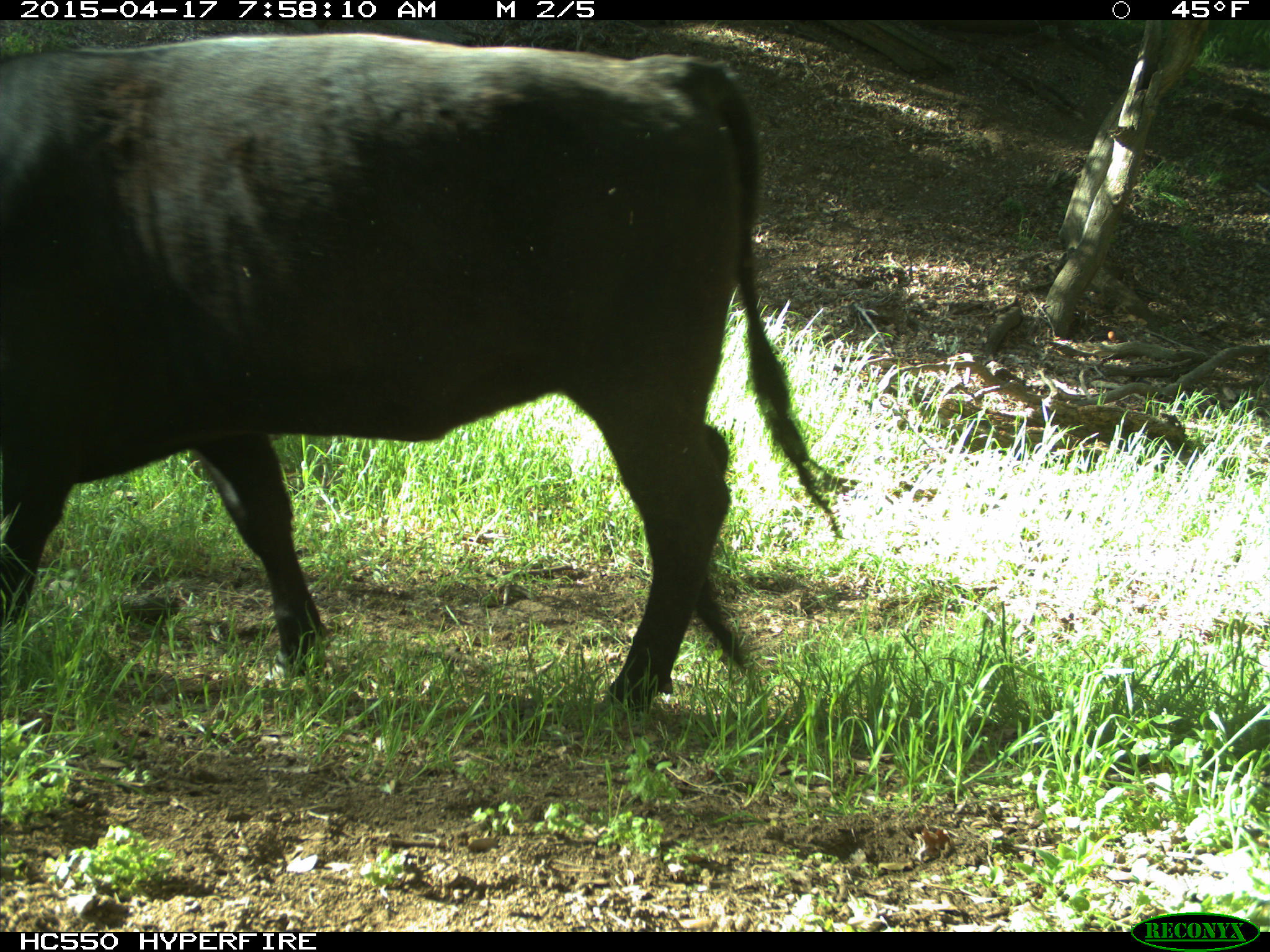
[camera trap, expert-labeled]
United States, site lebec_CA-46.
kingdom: Animalia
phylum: Chordata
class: Mammalia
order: Artiodactyla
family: Bovidae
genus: Bos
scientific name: Bos taurus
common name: domestic cow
Bos taurus (domestic cow).